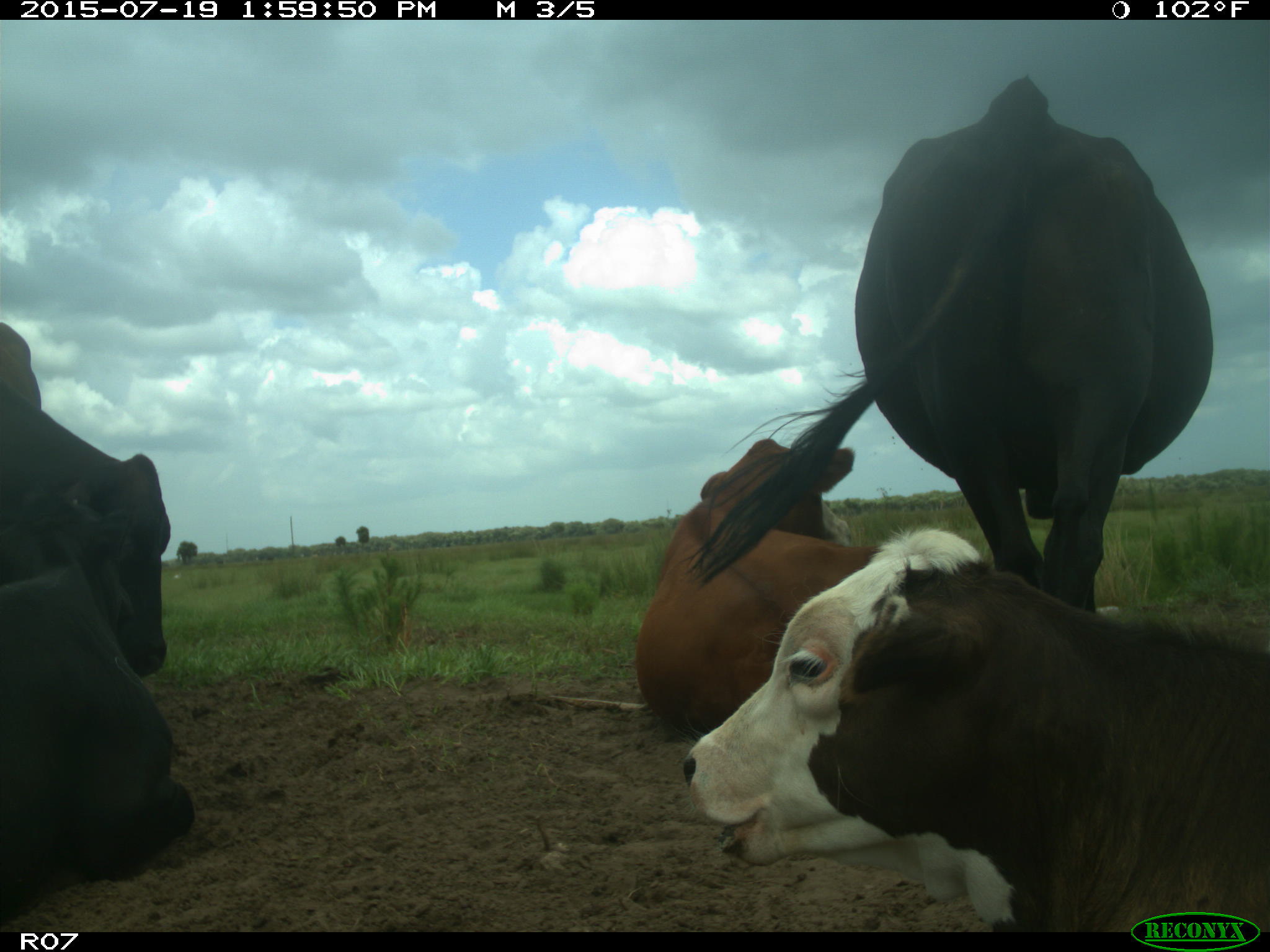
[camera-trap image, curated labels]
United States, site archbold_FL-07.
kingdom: Animalia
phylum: Chordata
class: Mammalia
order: Artiodactyla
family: Bovidae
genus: Bos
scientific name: Bos taurus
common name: domestic cow